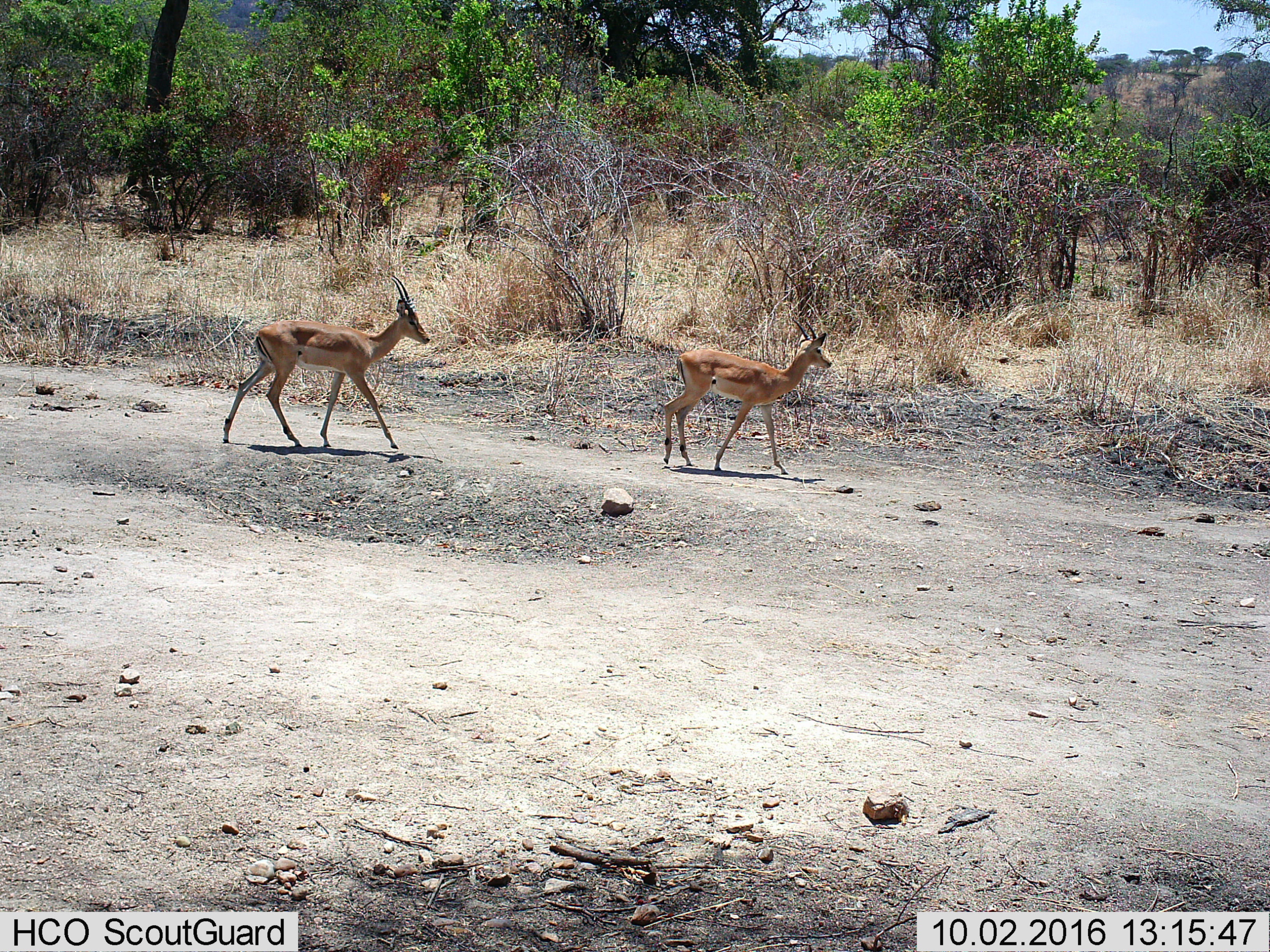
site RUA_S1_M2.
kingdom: Animalia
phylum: Chordata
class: Mammalia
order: Artiodactyla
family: Bovidae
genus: Aepyceros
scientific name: Aepyceros melampus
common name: impala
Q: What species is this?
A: Impala (Aepyceros melampus).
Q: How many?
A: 2.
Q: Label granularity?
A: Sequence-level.